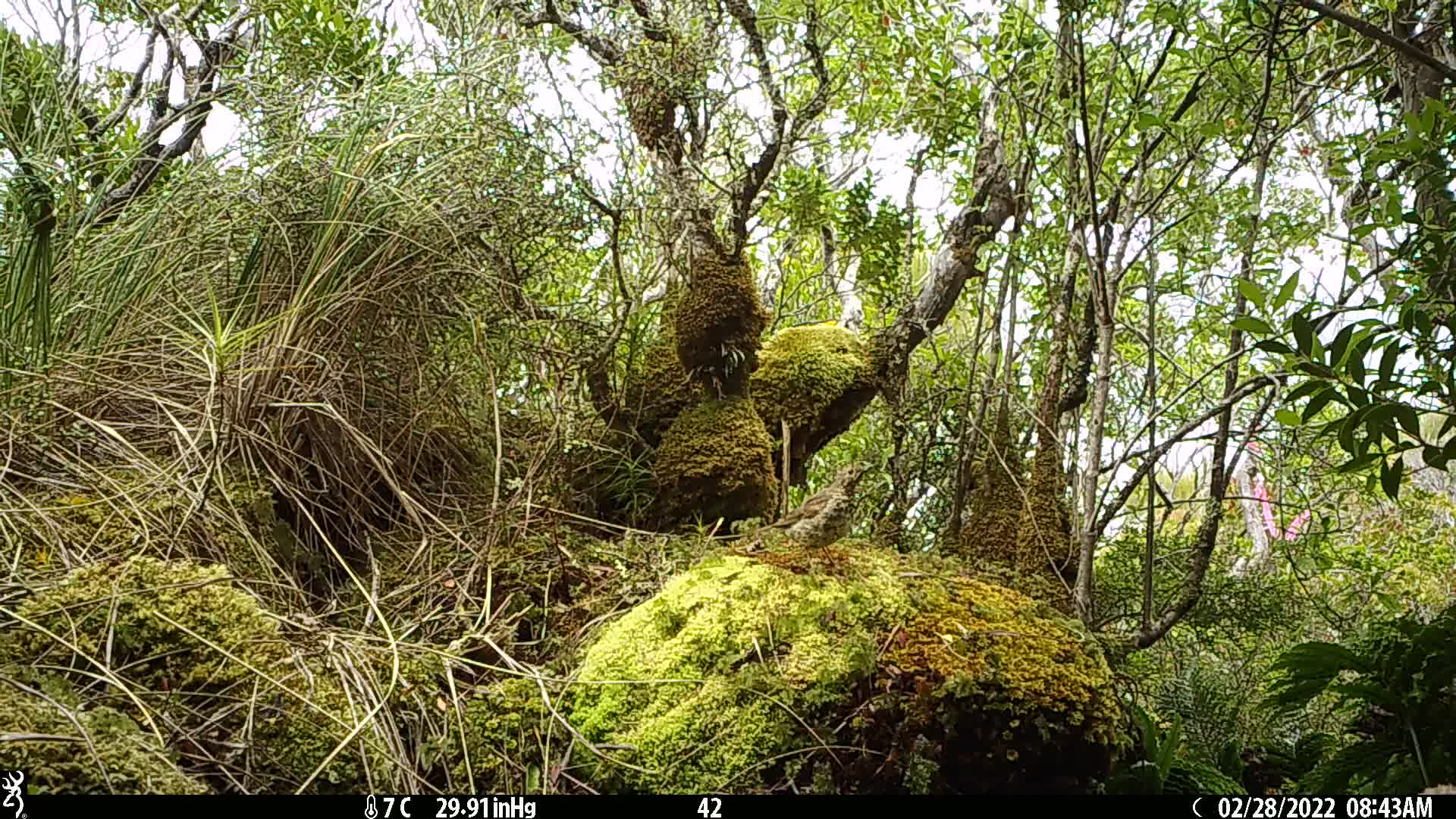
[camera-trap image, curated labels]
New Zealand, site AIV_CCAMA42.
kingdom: Animalia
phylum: Chordata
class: Aves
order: Passeriformes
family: Turdidae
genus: Turdus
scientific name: Turdus philomelos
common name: song thrush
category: thrush